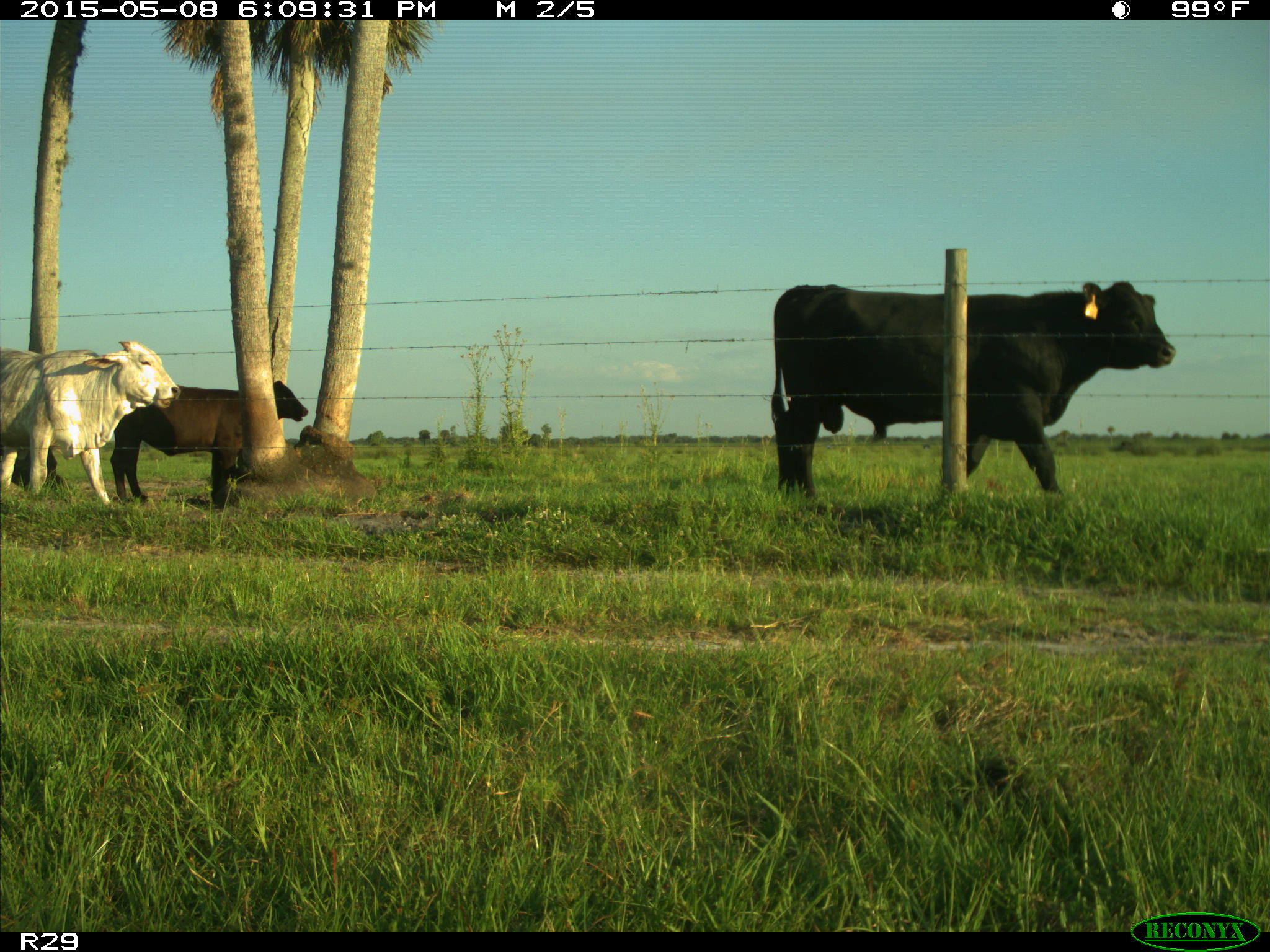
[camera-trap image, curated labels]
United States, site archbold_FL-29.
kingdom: Animalia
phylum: Chordata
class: Mammalia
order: Artiodactyla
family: Bovidae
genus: Bos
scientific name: Bos taurus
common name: domestic cow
Bos taurus (domestic cow).